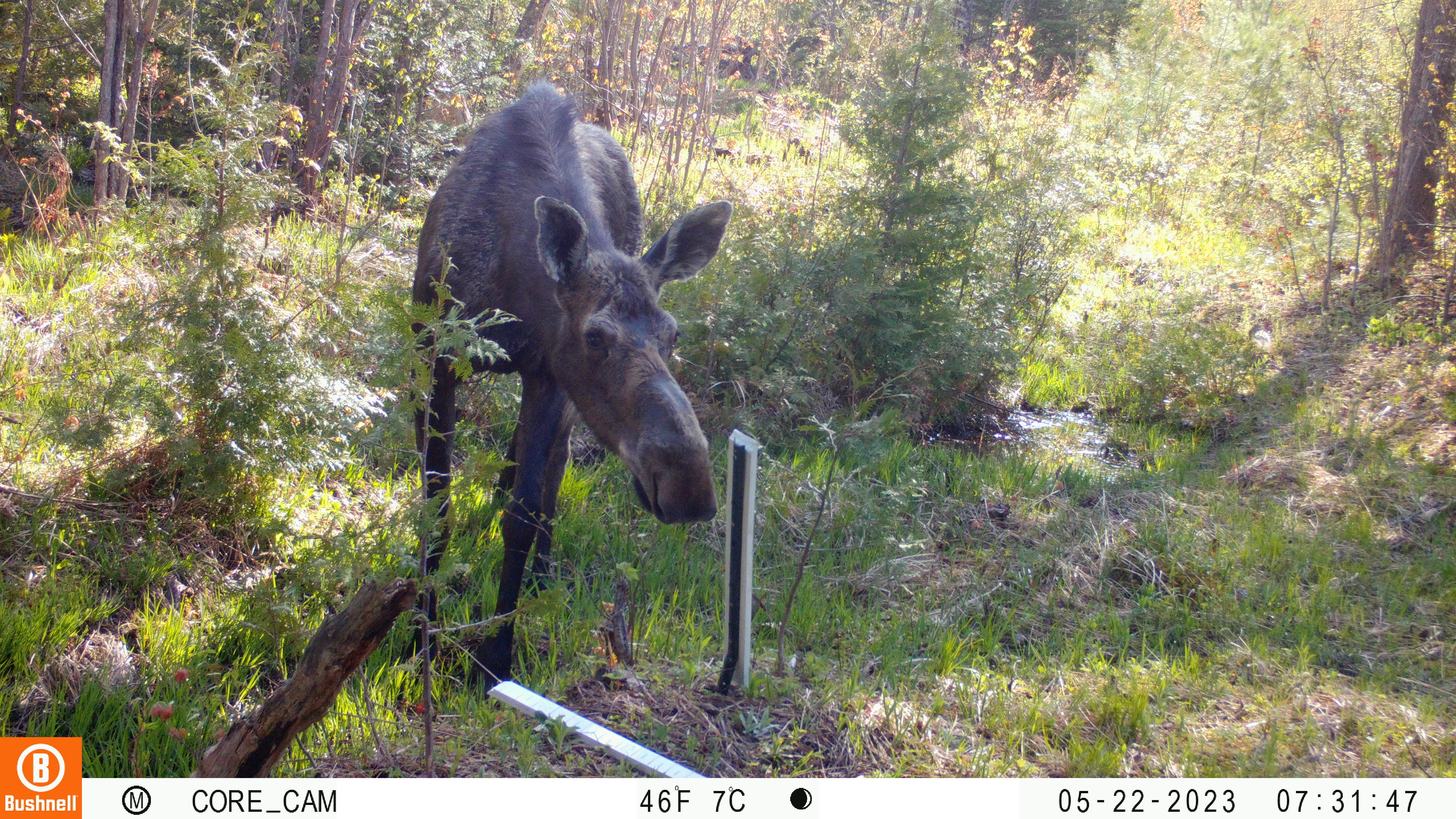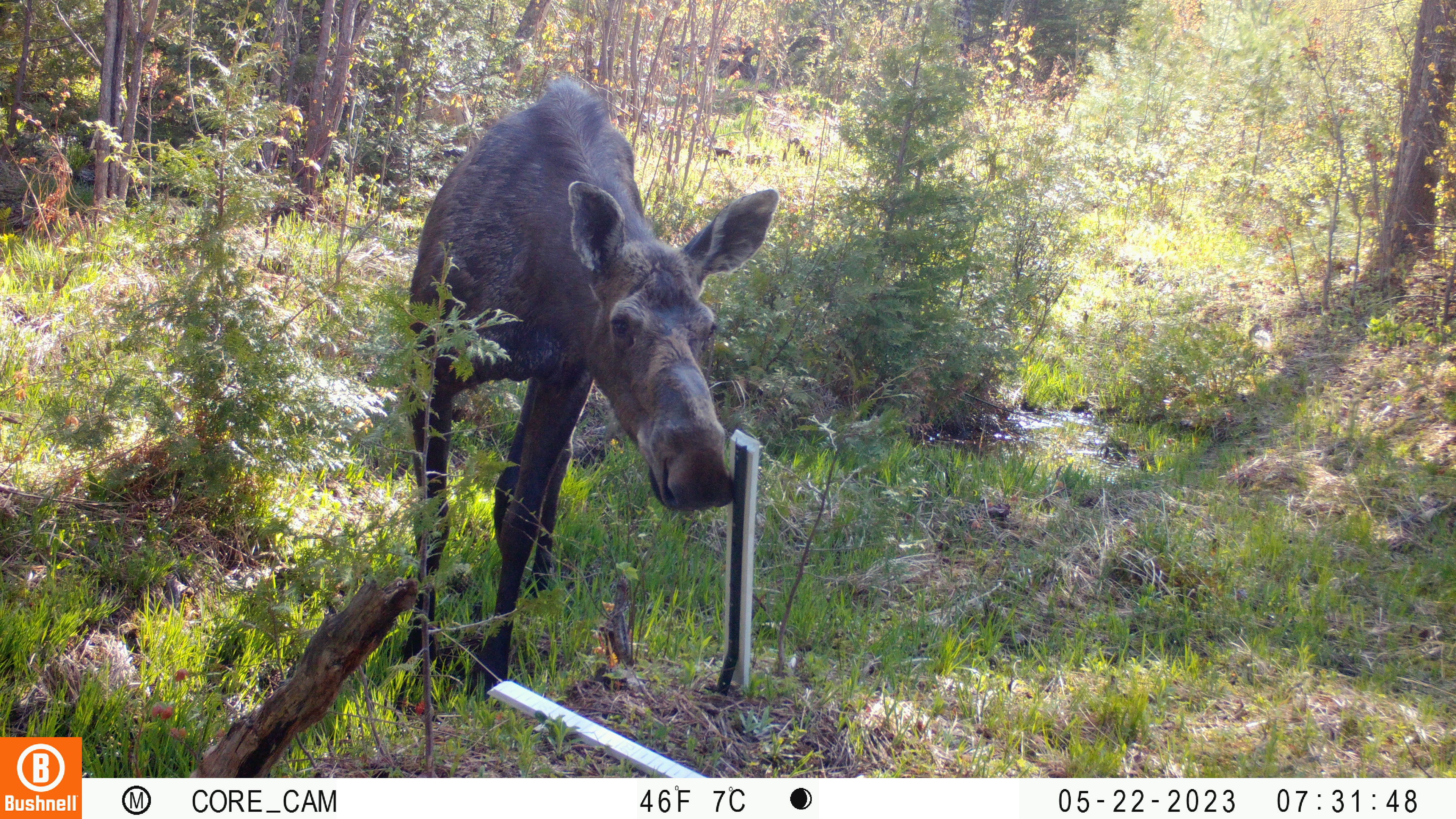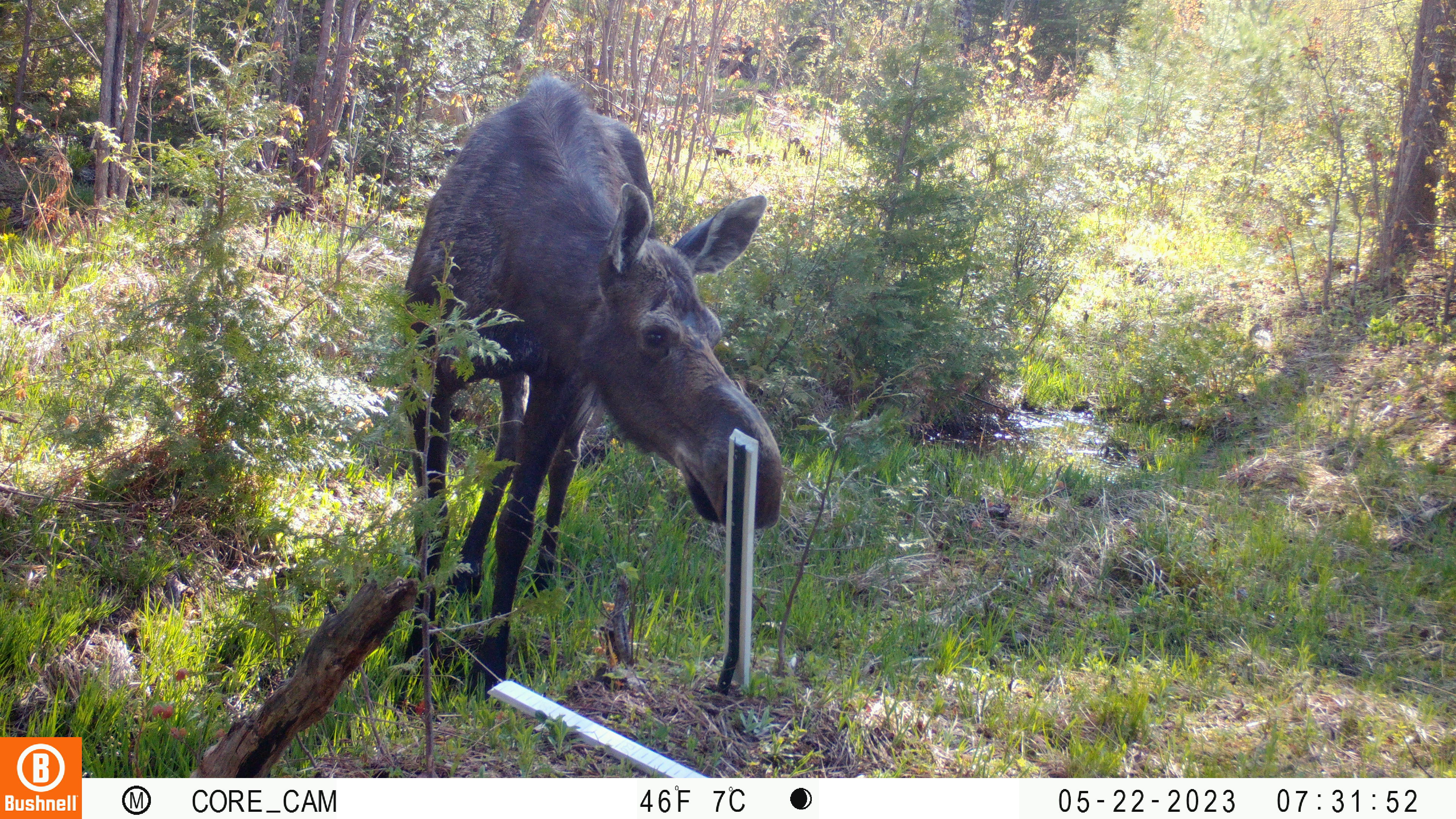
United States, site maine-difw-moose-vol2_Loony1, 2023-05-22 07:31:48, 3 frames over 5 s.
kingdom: Animalia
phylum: Chordata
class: Mammalia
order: Artiodactyla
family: Cervidae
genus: Alces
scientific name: Alces alces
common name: moose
Moose (Alces alces).